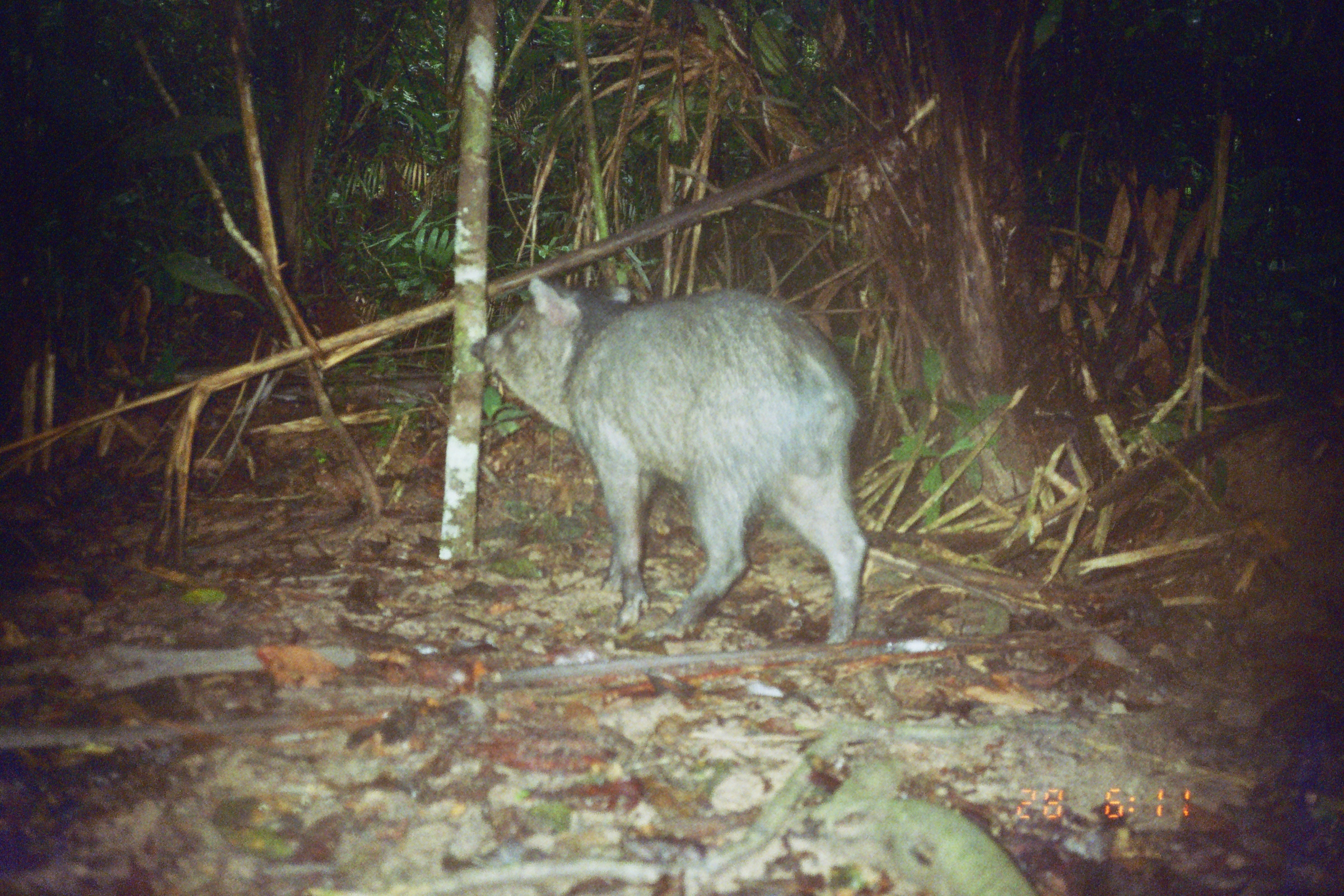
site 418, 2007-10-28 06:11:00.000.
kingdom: Animalia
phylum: Chordata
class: Mammalia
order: Artiodactyla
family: Tayassuidae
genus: Pecari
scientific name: Pecari tajacu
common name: collared peccary